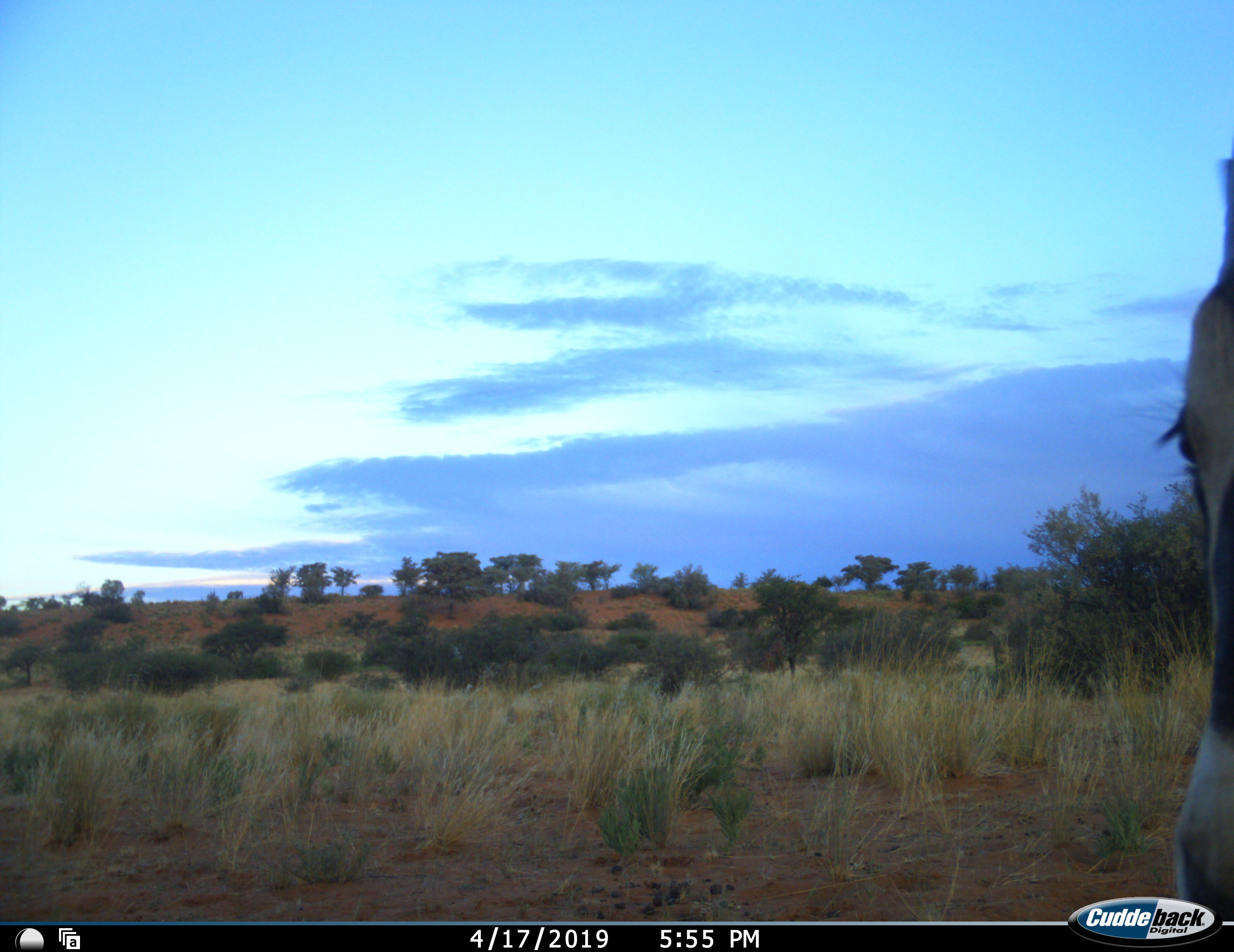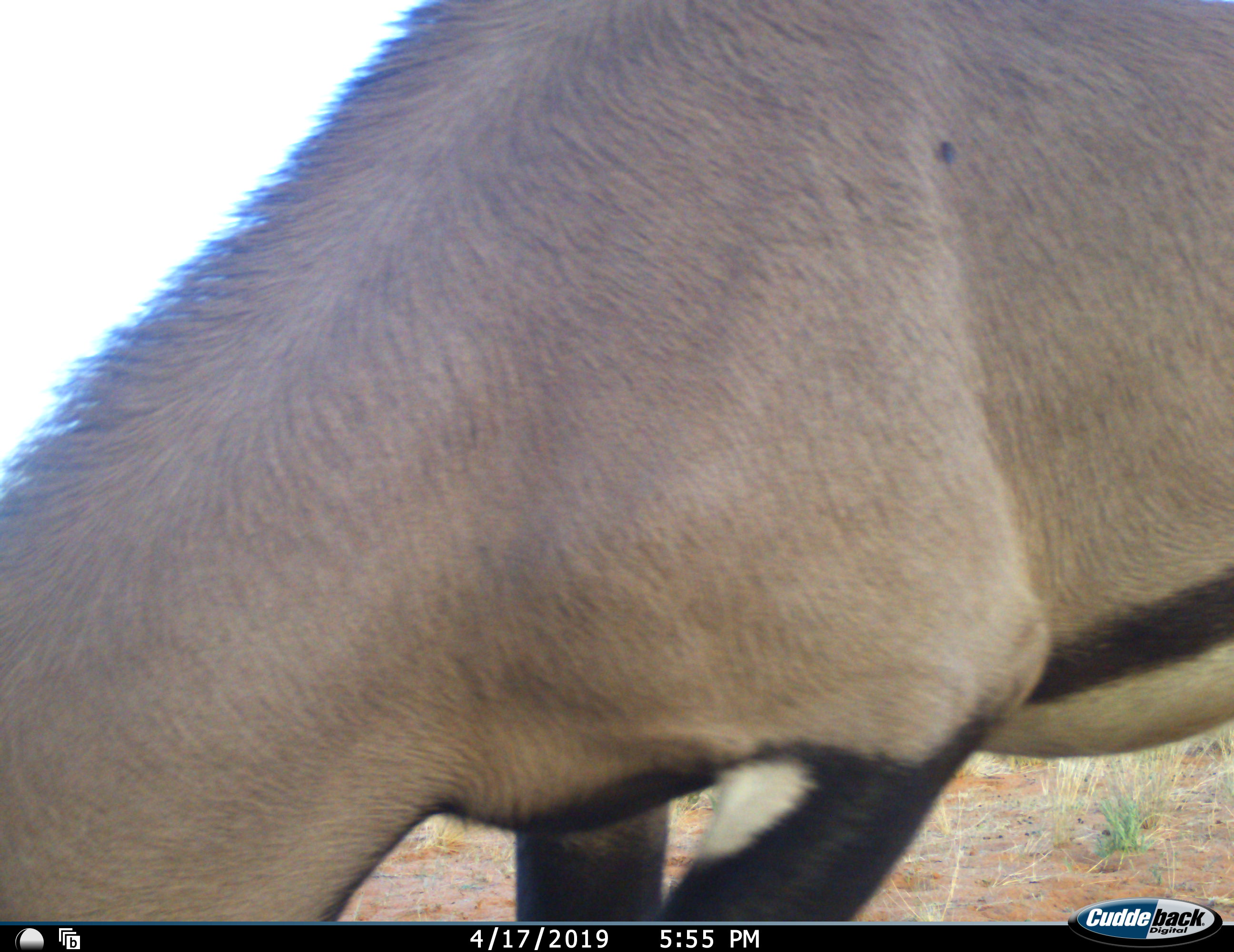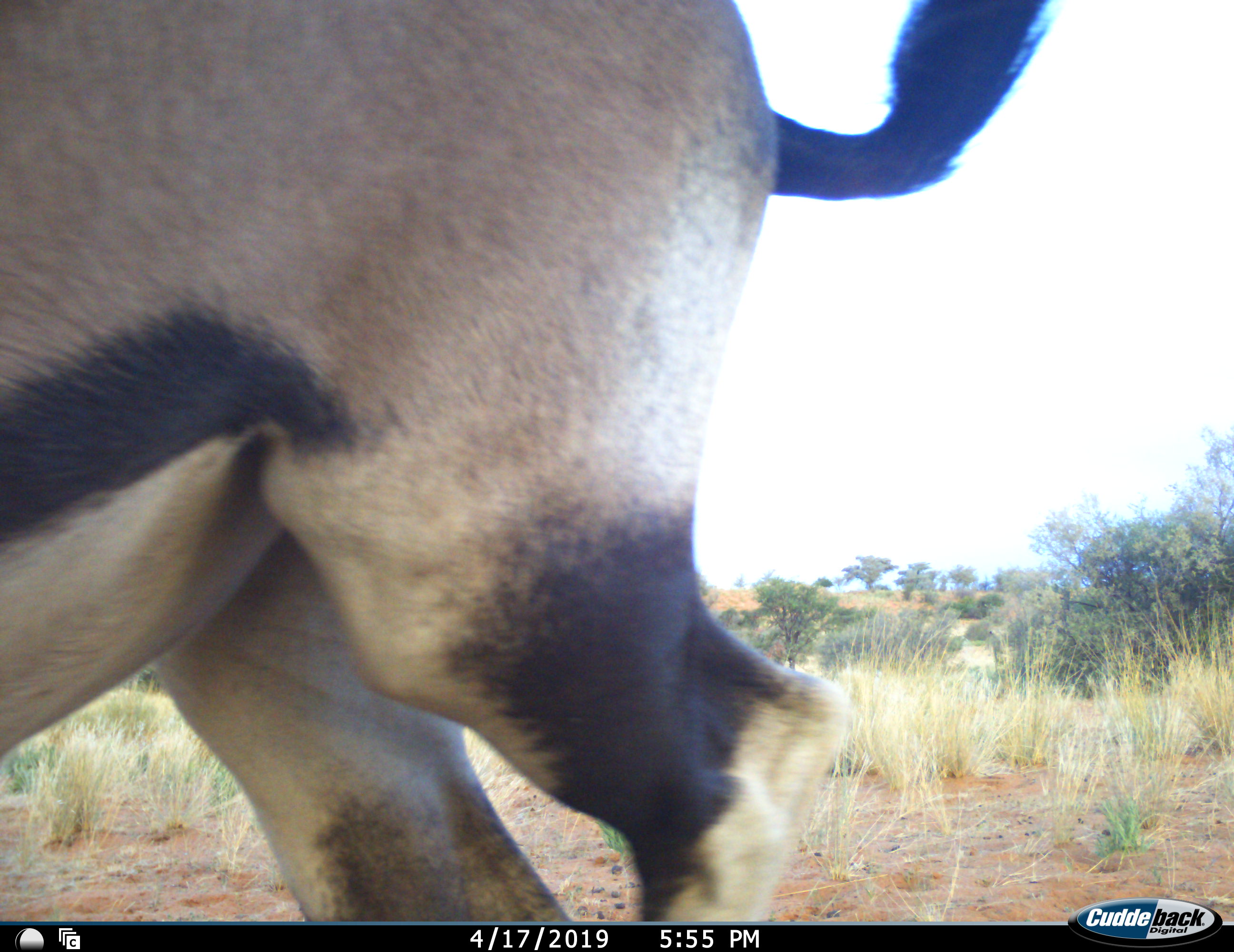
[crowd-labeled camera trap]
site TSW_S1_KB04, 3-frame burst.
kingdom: Animalia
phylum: Chordata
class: Mammalia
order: Artiodactyla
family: Bovidae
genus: Oryx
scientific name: Oryx gazella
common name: gemsbok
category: oryx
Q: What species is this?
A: Oryx (gemsbok) (Oryx gazella).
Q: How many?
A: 1.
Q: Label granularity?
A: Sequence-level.